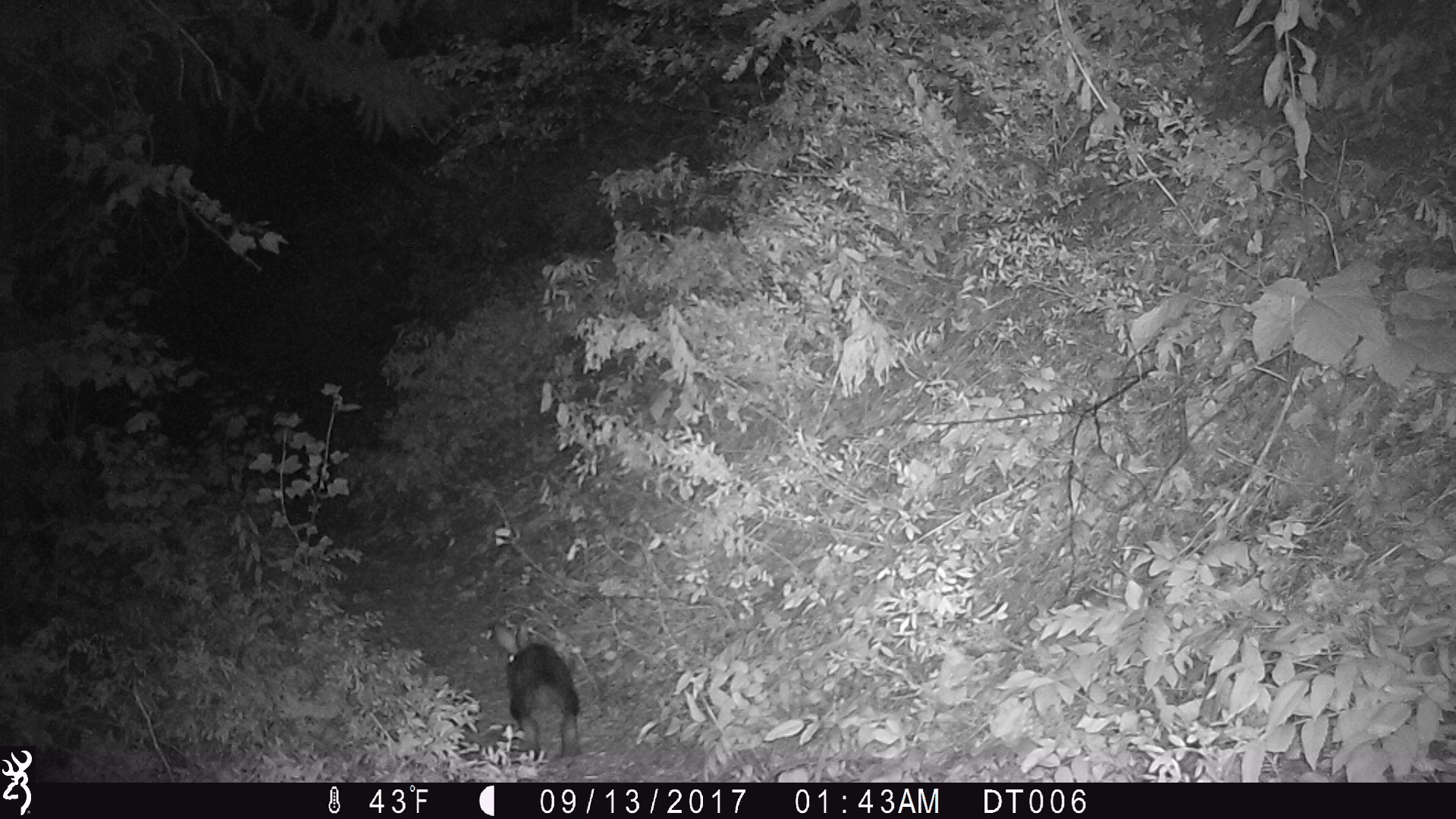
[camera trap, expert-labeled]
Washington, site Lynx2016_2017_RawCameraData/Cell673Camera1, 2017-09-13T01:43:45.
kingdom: Animalia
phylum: Chordata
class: Mammalia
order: Lagomorpha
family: Leporidae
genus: Lepus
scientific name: Lepus americanus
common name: snowshoe hare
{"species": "Lepus americanus (snowshoe hare)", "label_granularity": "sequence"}